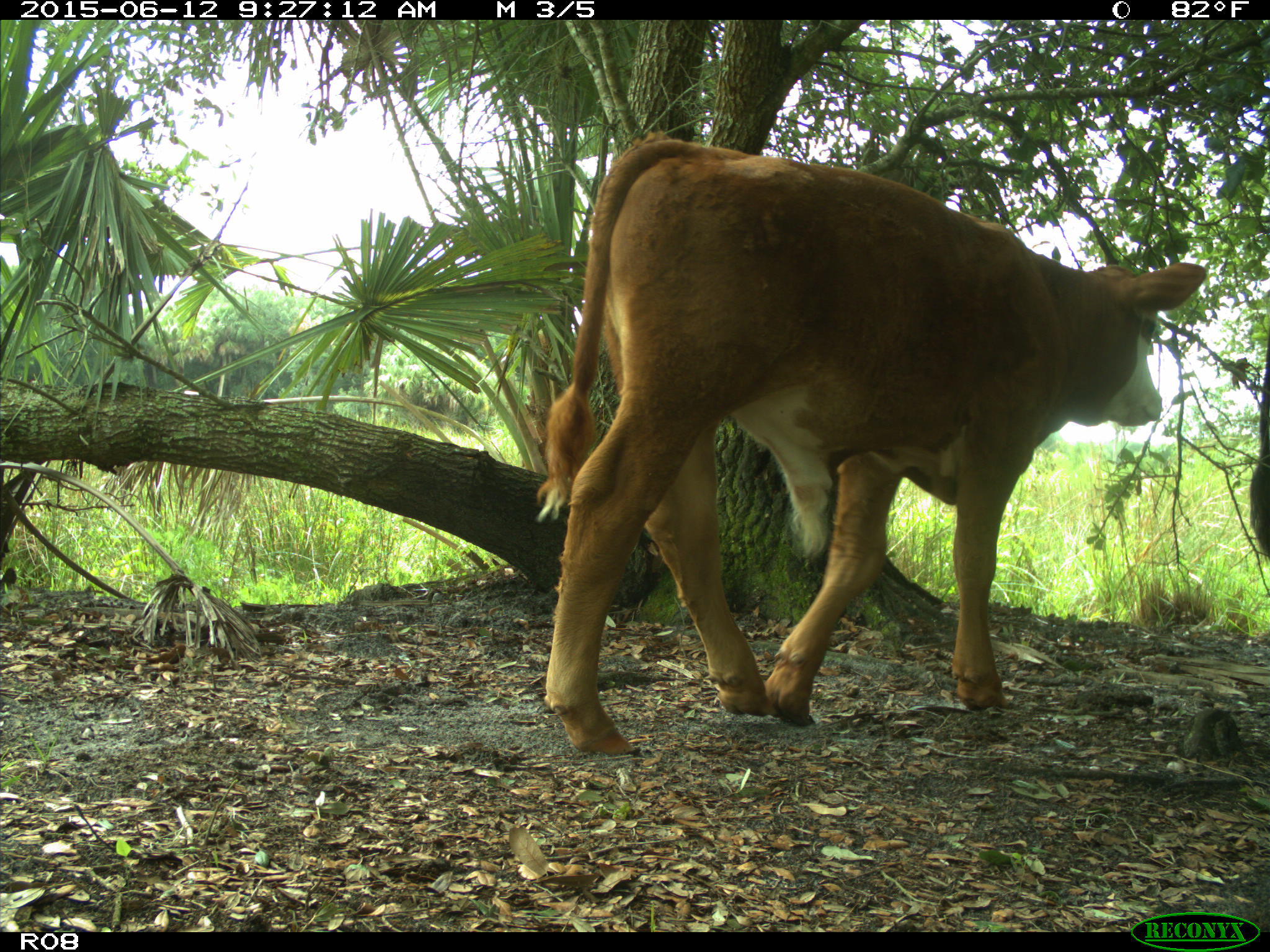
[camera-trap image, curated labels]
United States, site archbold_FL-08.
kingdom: Animalia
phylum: Chordata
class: Mammalia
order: Artiodactyla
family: Bovidae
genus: Bos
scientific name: Bos taurus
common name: domestic cow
Bos taurus (domestic cow).